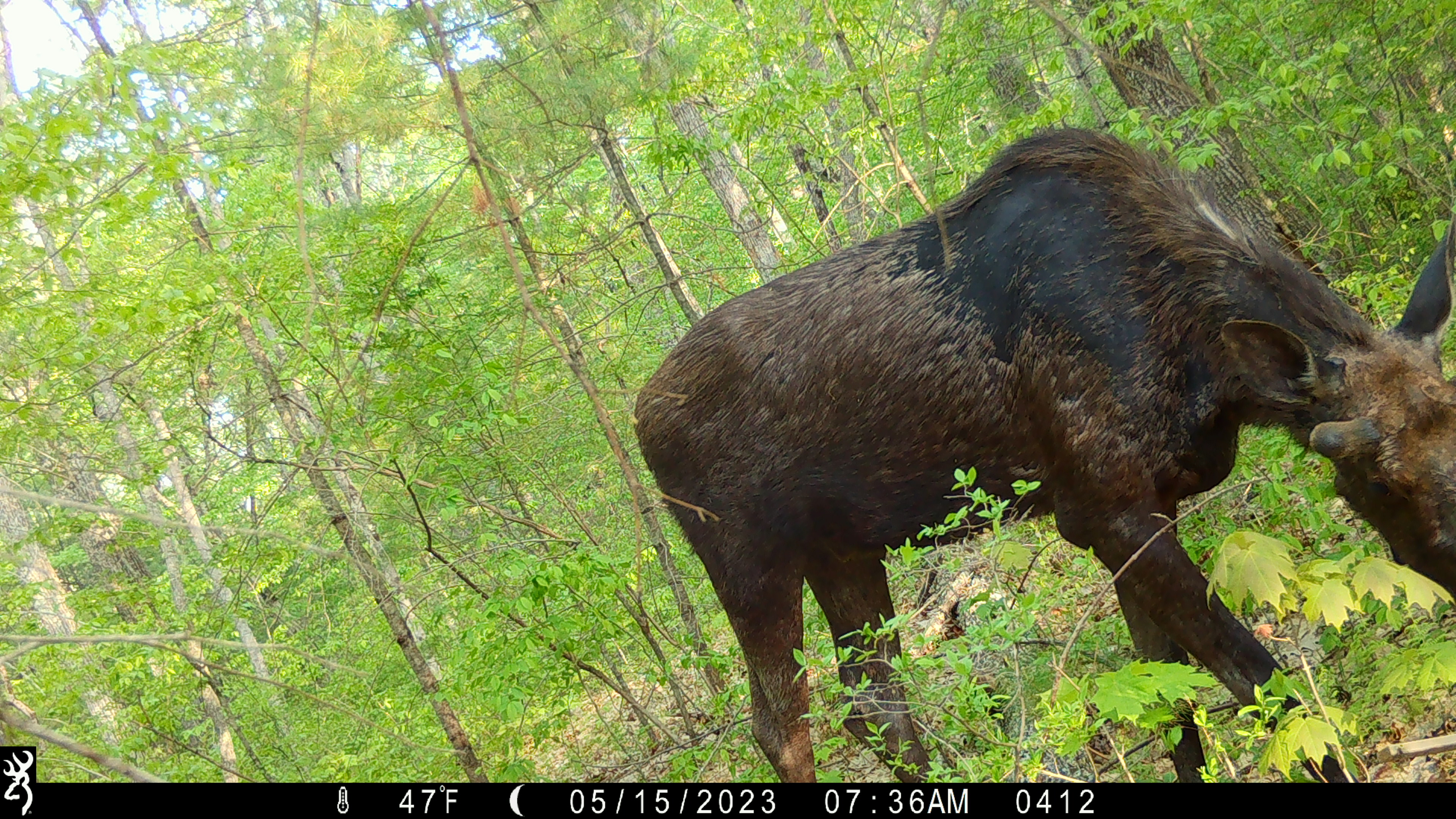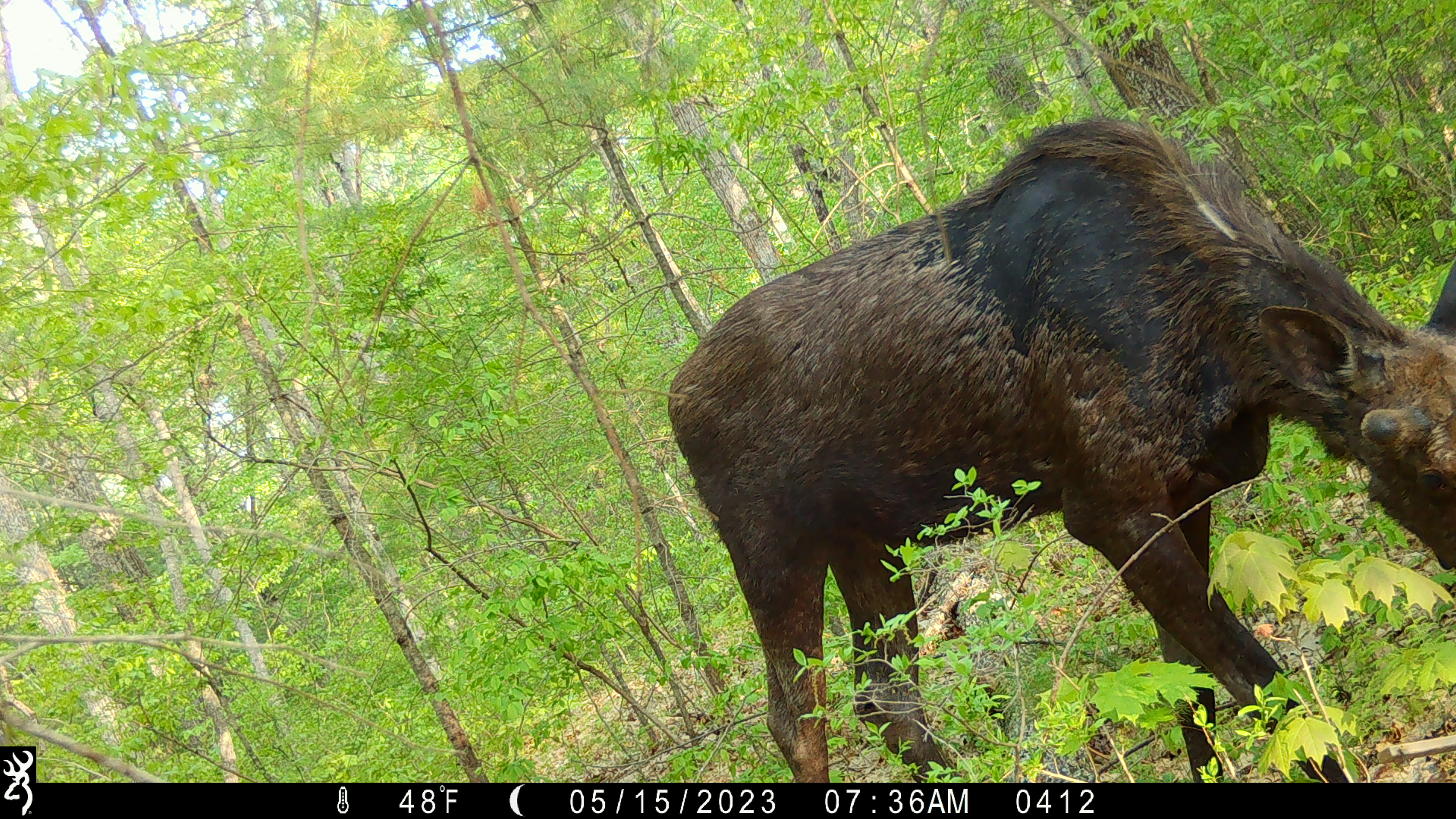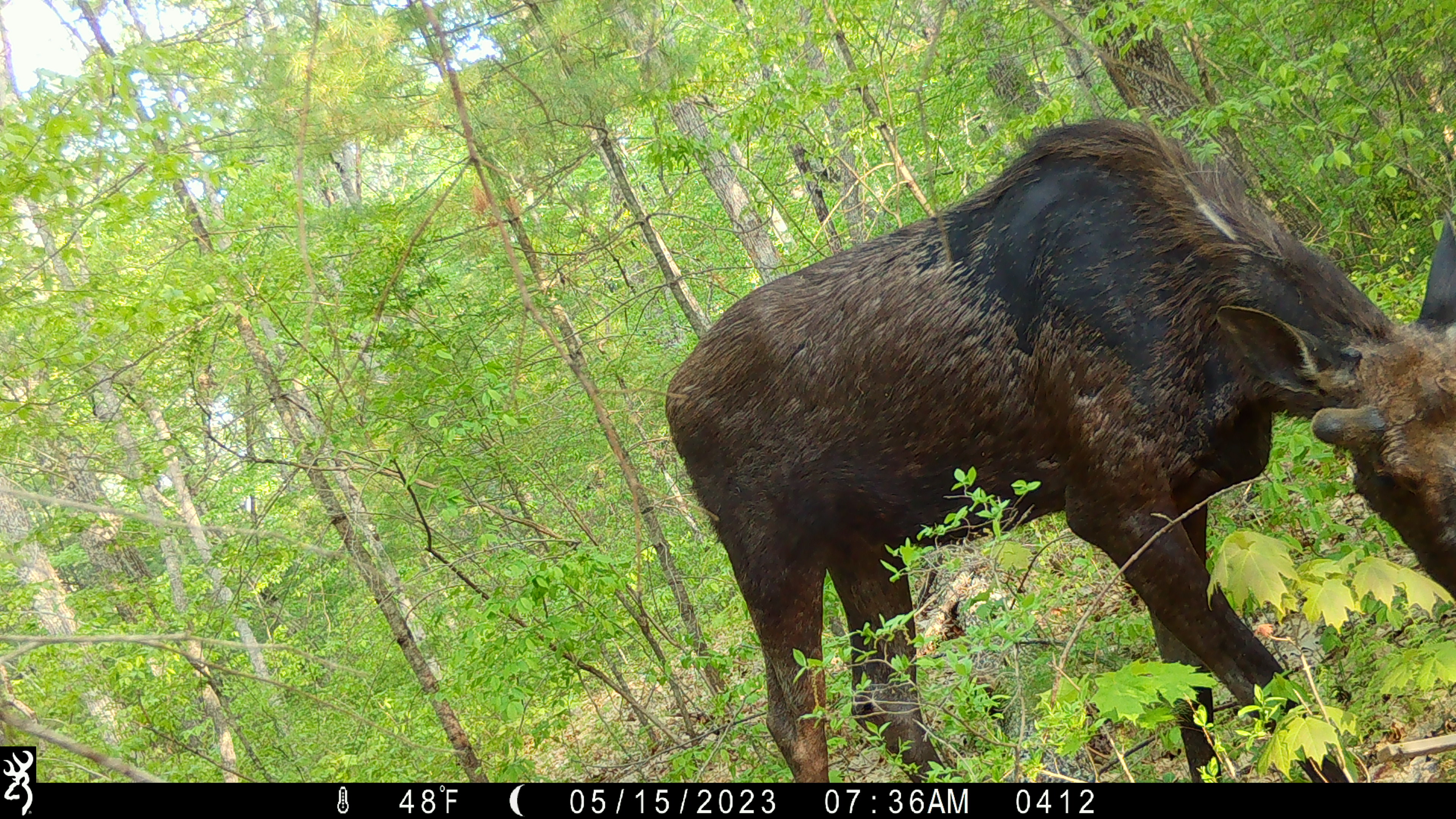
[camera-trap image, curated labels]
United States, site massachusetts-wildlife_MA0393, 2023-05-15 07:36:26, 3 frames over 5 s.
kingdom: Animalia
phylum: Chordata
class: Mammalia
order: Artiodactyla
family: Cervidae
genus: Alces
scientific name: Alces alces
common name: moose